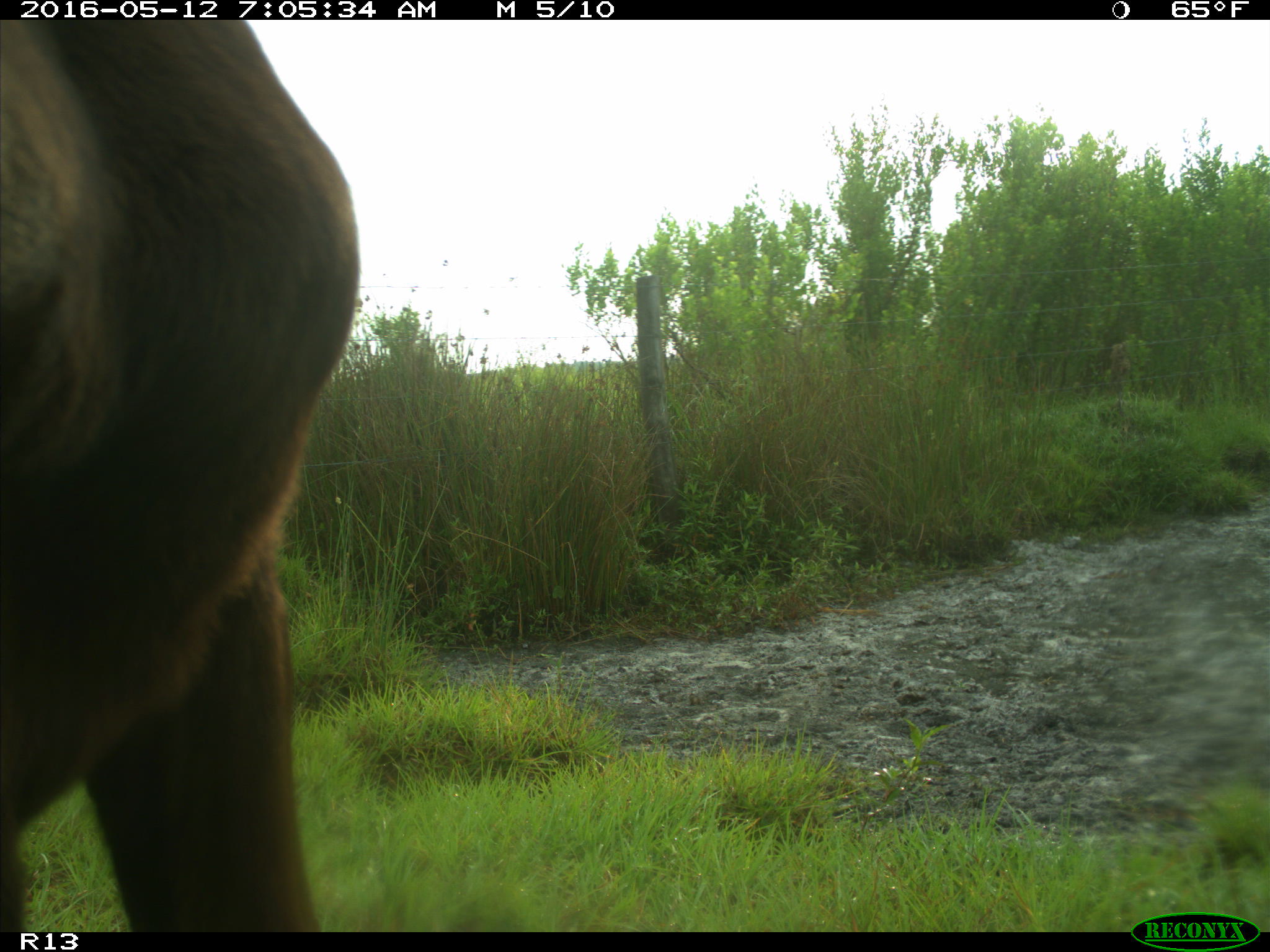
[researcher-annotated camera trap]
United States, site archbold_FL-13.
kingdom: Animalia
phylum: Chordata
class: Mammalia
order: Artiodactyla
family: Bovidae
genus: Bos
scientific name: Bos taurus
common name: domestic cow